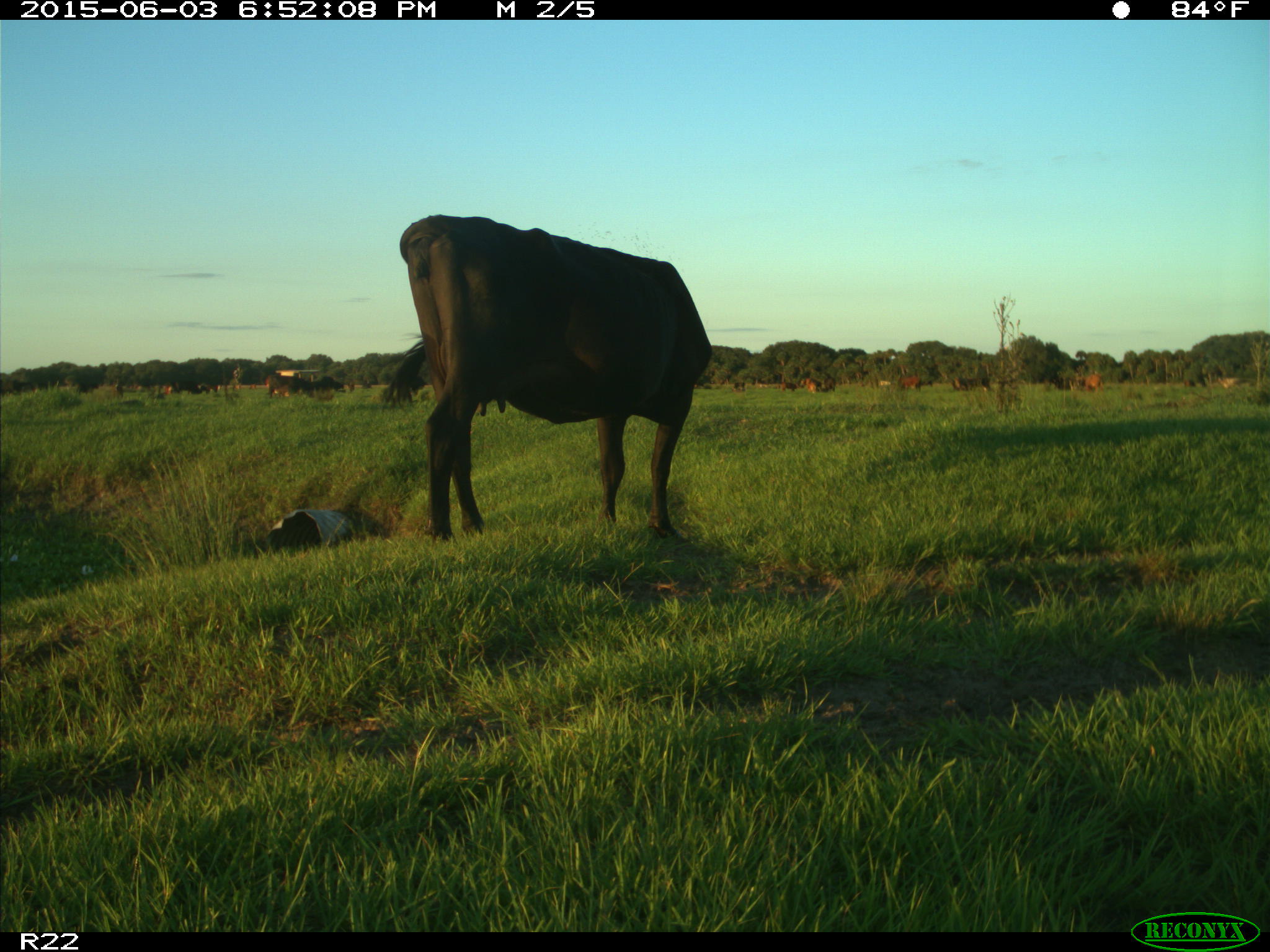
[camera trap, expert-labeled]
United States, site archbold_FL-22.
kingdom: Animalia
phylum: Chordata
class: Mammalia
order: Artiodactyla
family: Suidae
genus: Sus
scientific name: Sus scrofa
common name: wild boar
Sus scrofa (wild boar).